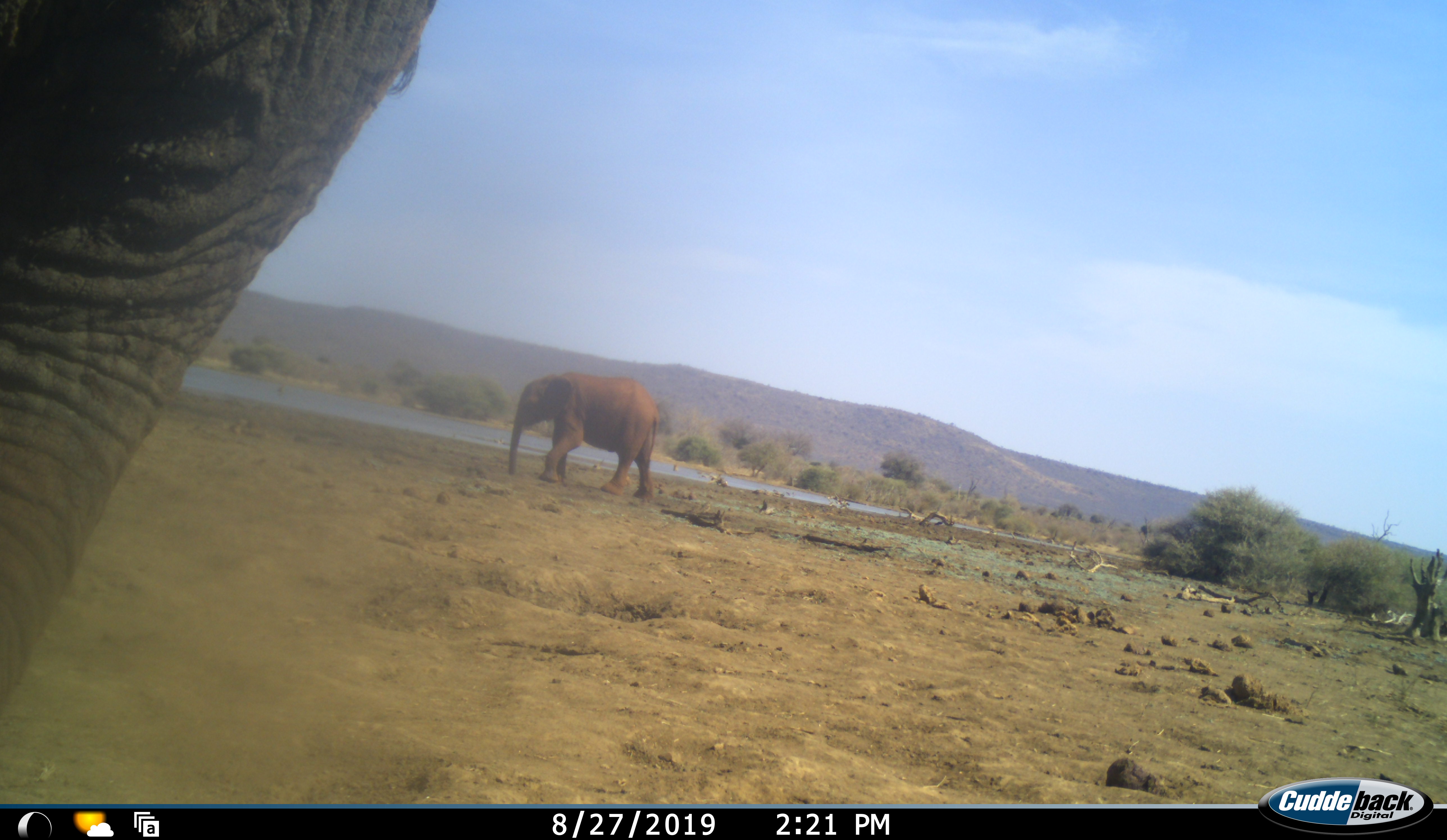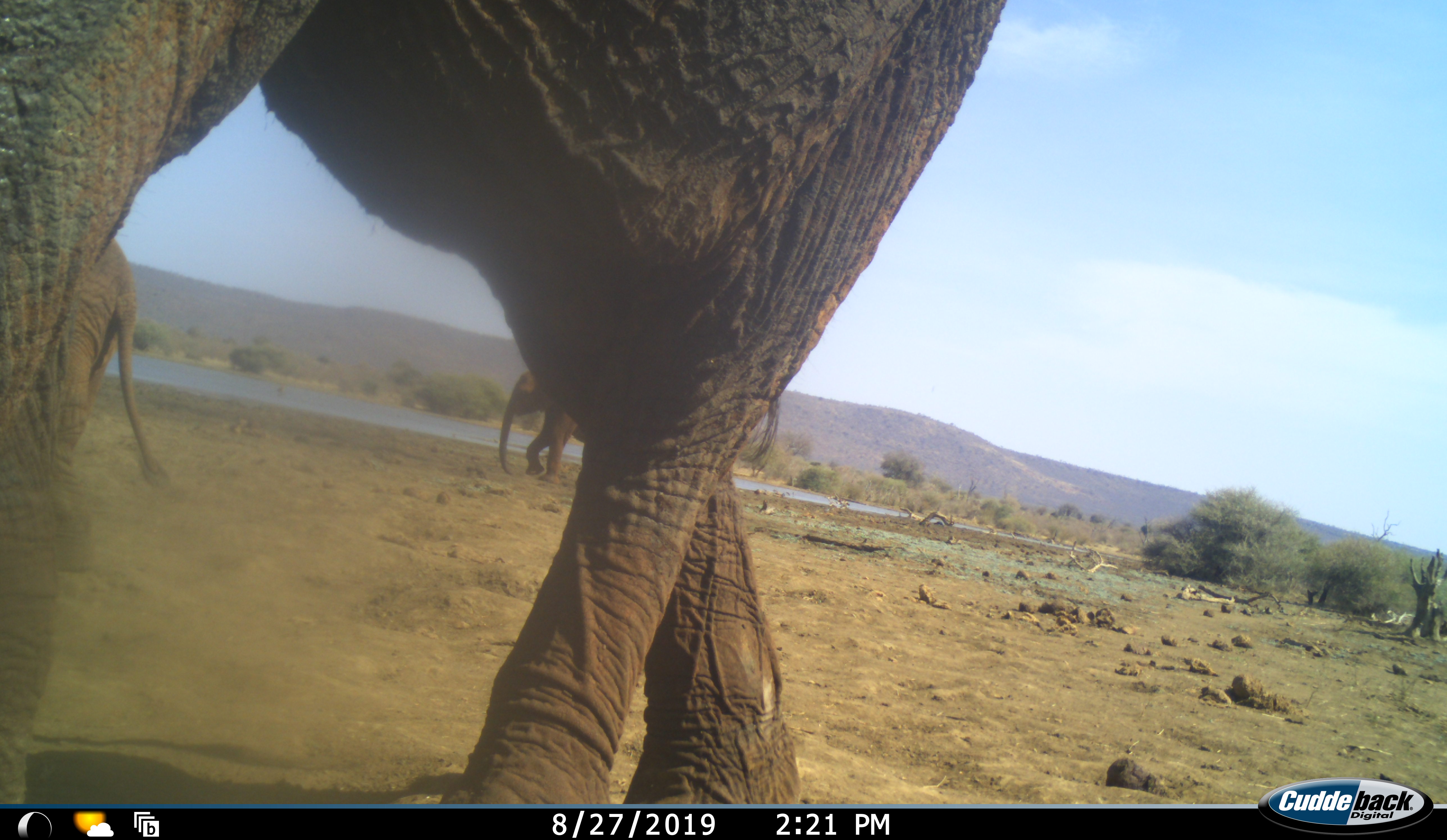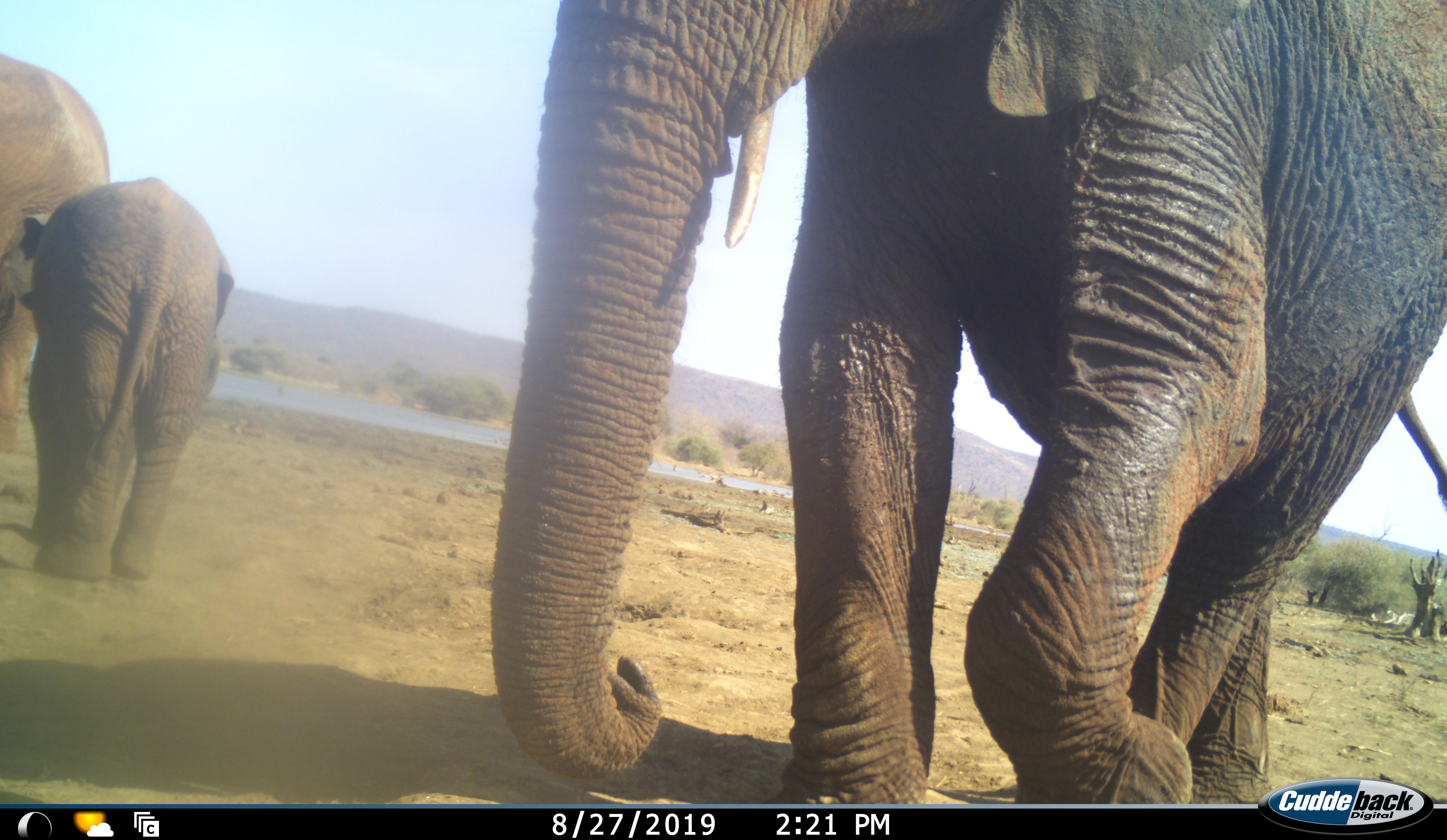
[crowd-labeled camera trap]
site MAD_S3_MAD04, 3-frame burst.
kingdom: Animalia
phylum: Chordata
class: Mammalia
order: Proboscidea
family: Elephantidae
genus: Loxodonta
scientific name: Loxodonta africana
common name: african bush elephant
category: elephant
Elephant (african bush elephant) (Loxodonta africana), count 4. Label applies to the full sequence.